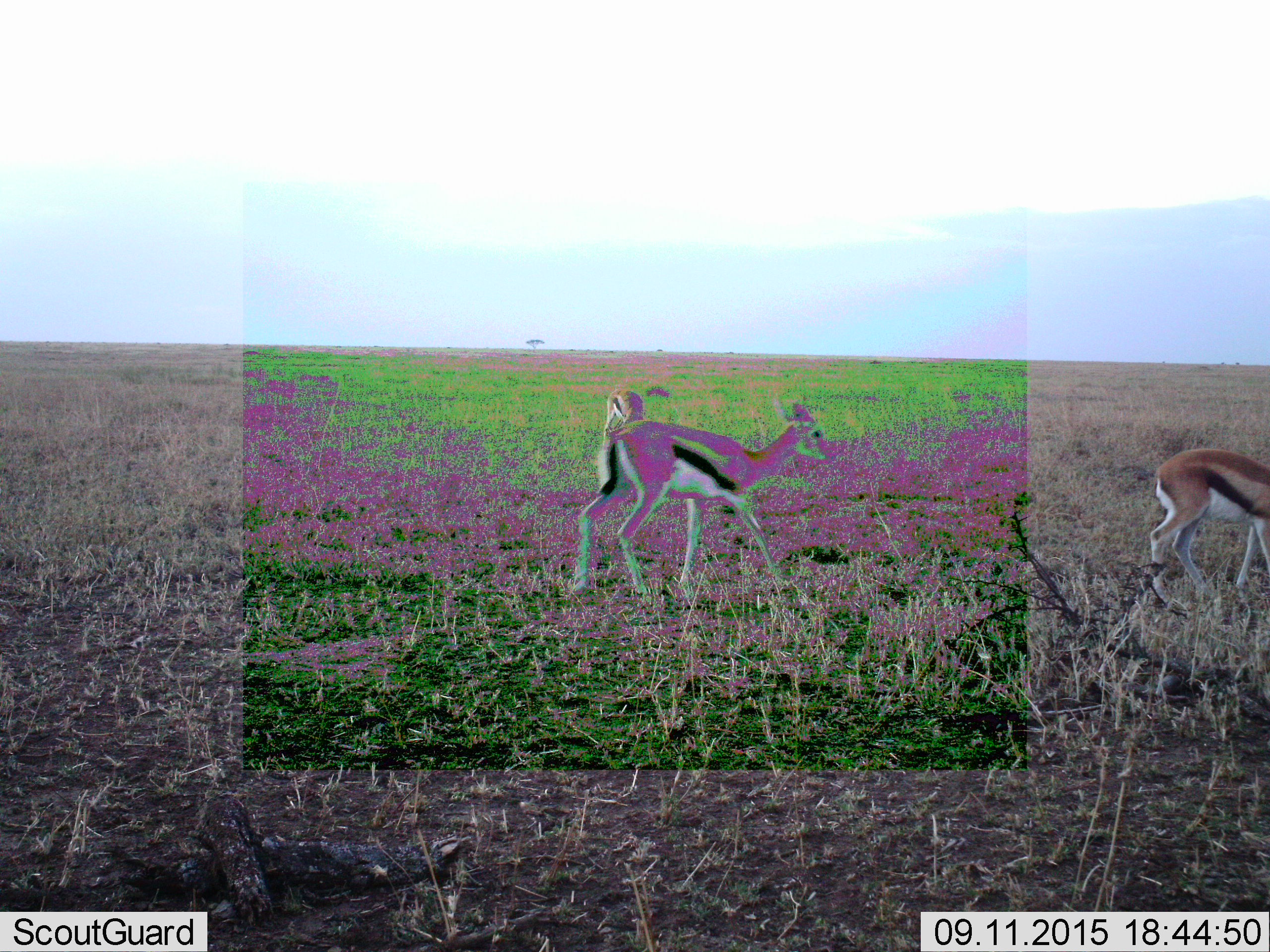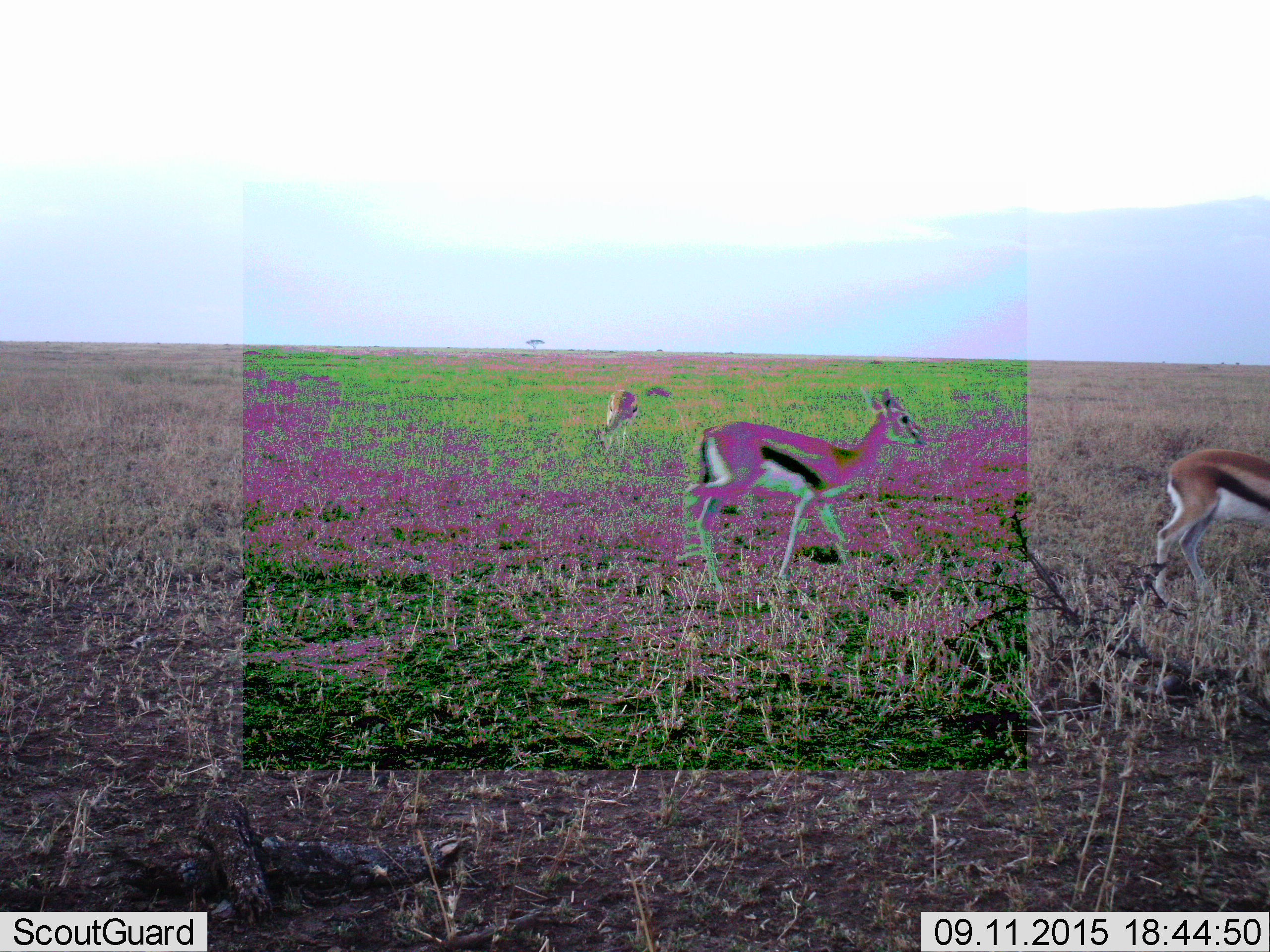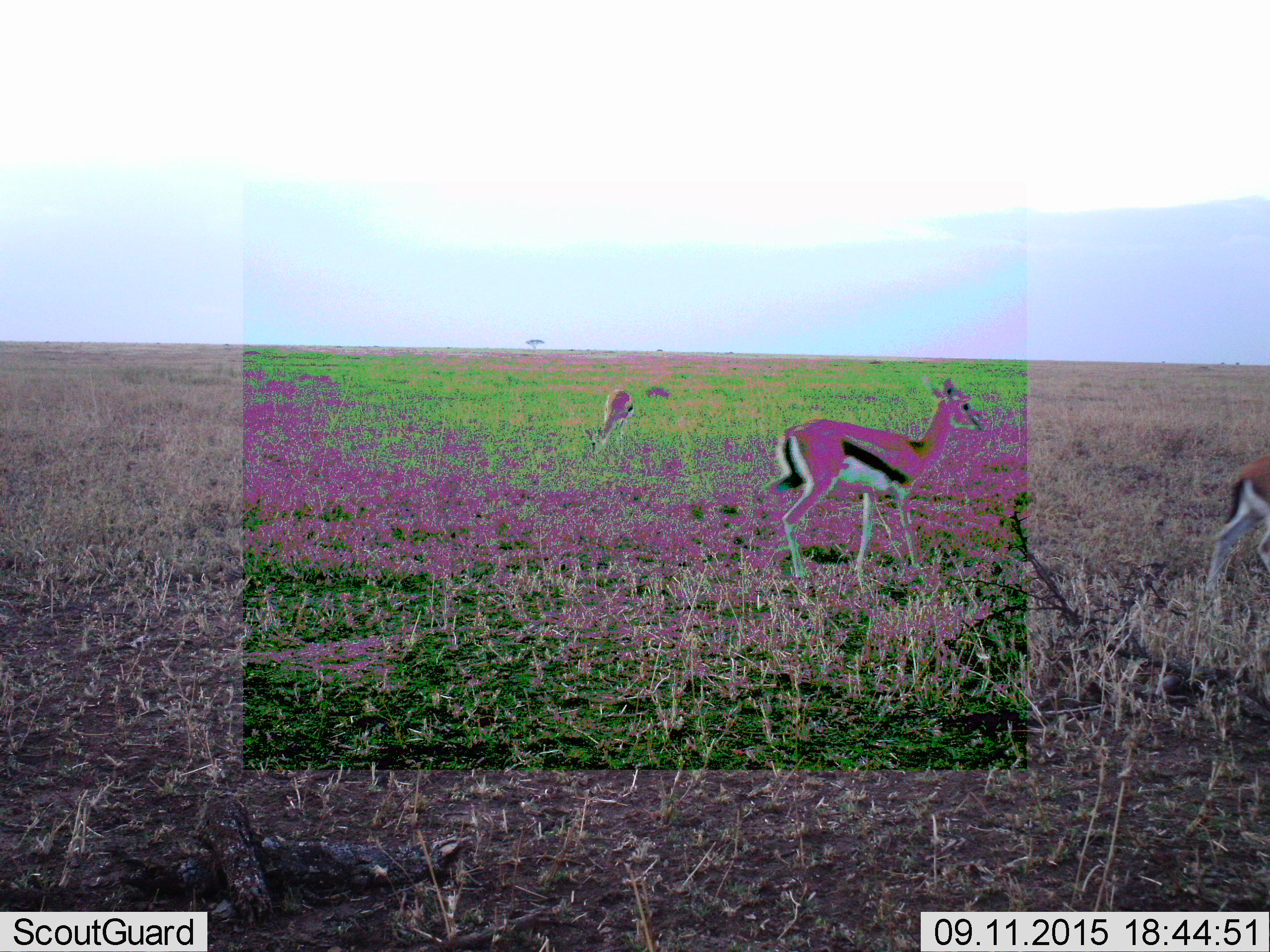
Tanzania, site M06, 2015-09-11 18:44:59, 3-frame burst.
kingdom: Animalia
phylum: Chordata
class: Mammalia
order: Artiodactyla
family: Bovidae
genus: Eudorcas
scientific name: Eudorcas thomsonii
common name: thomson's gazelle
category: gazellethomsons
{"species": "gazellethomsons (thomson's gazelle) (Eudorcas thomsonii)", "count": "3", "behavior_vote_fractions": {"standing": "25%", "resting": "0%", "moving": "88%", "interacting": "0%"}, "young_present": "12%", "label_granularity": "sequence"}